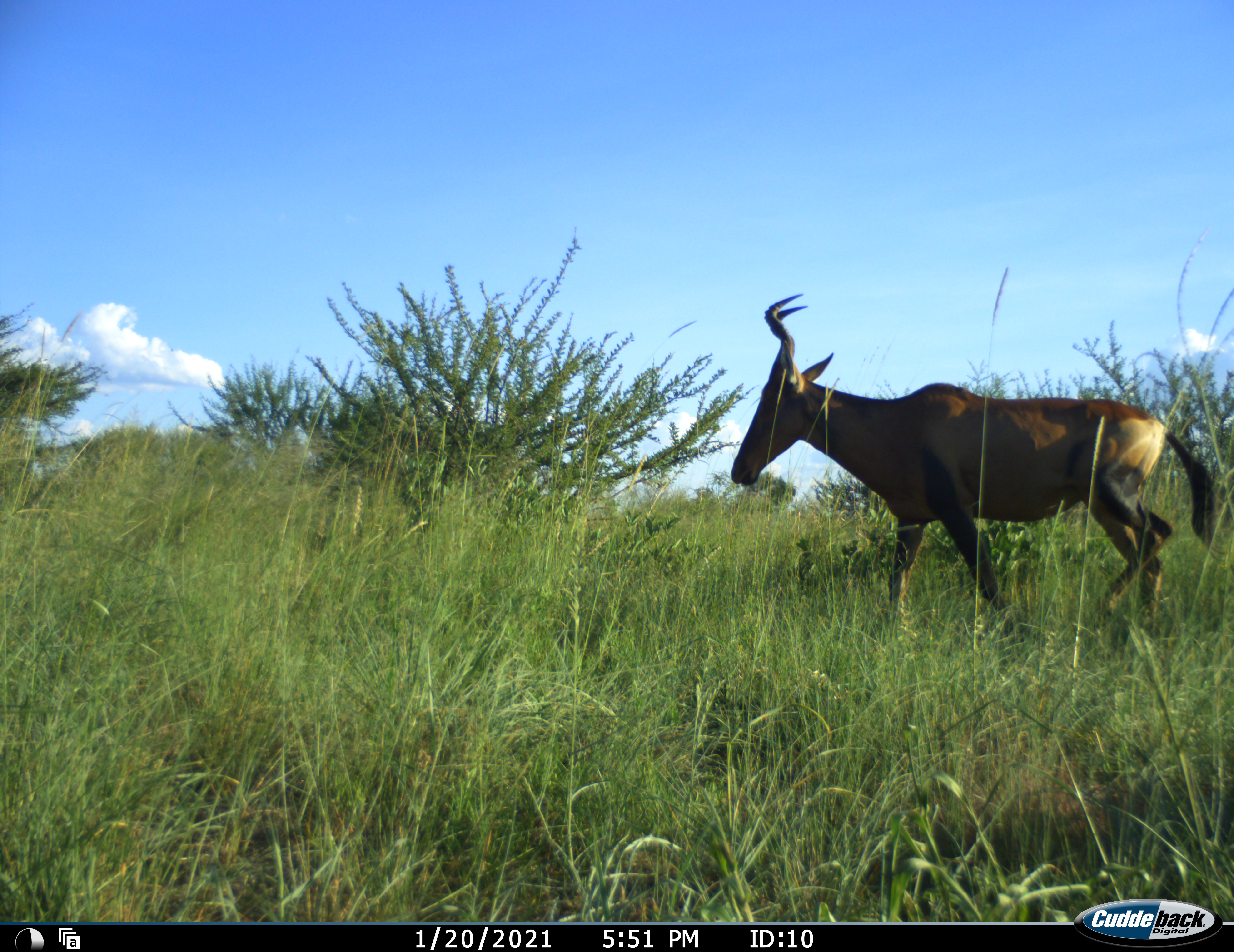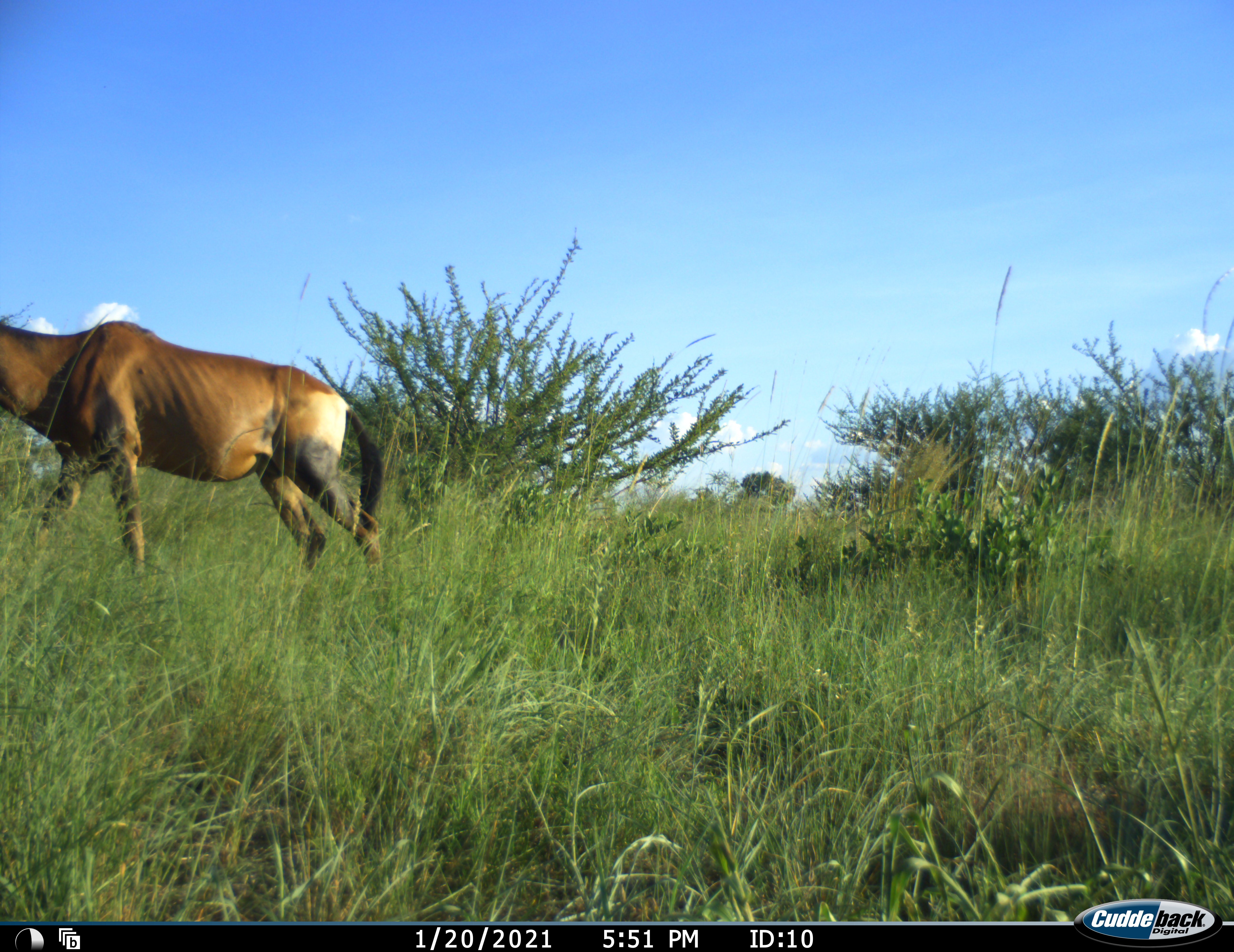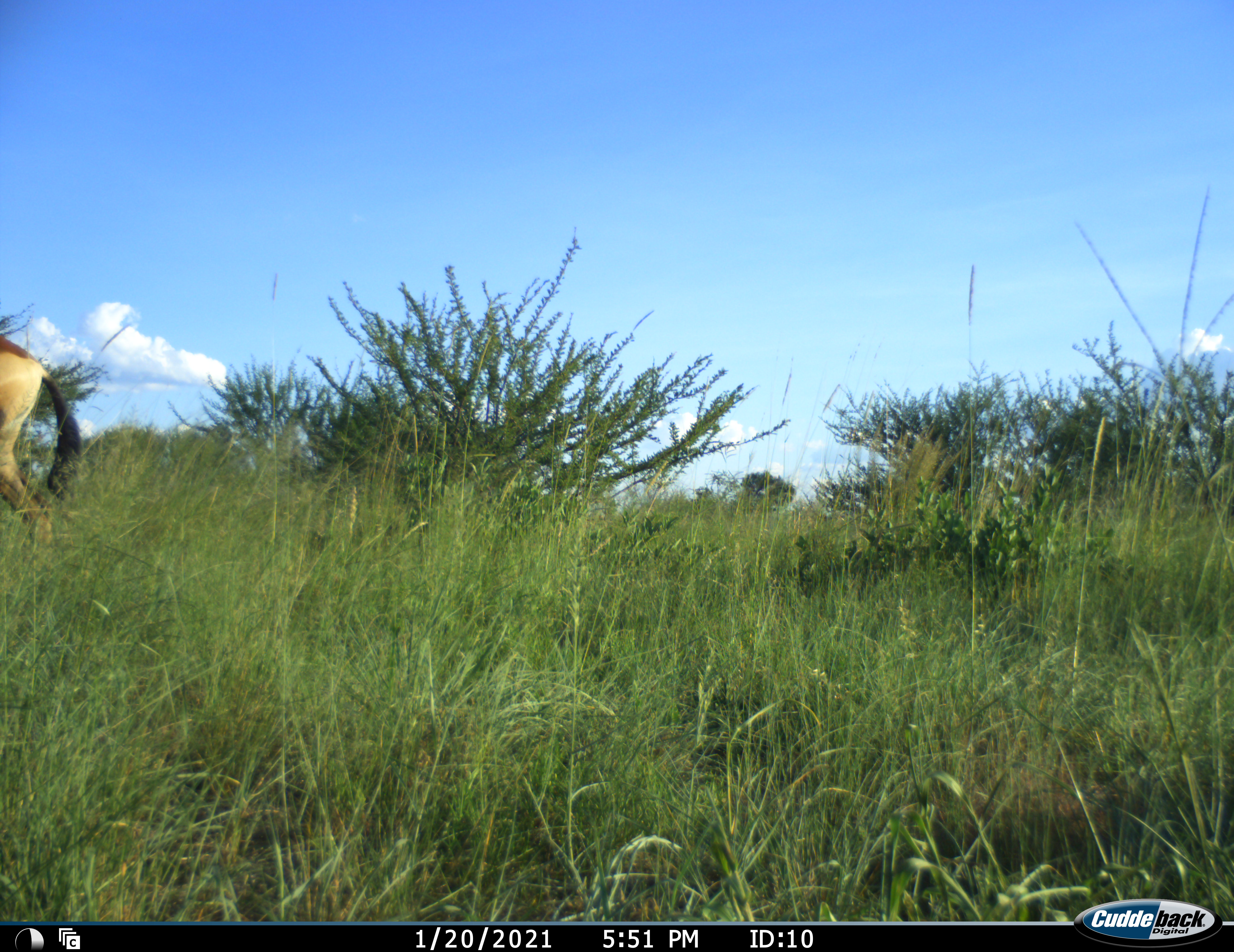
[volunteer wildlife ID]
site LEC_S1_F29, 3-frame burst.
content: unidentified animal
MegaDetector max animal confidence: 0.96